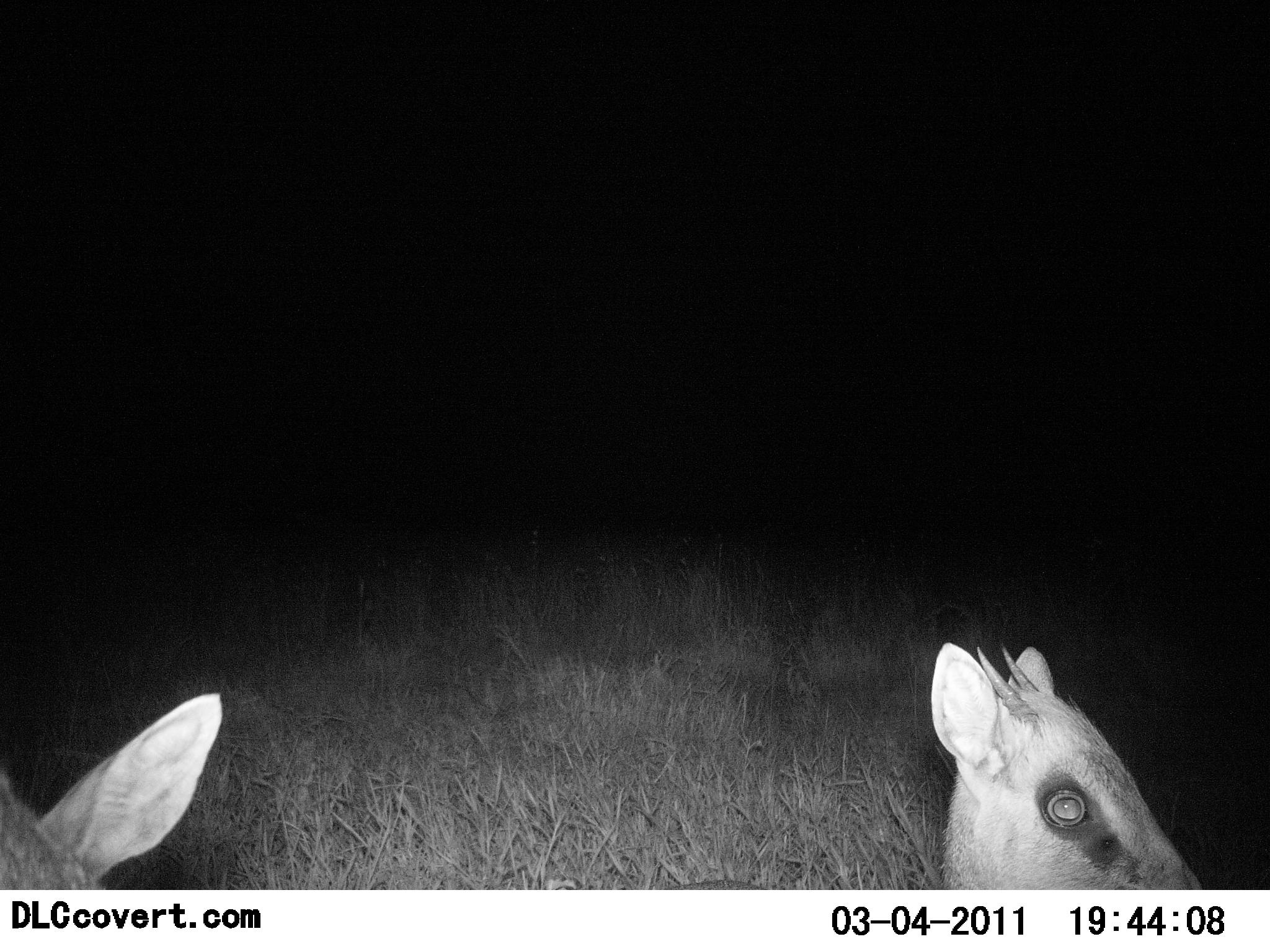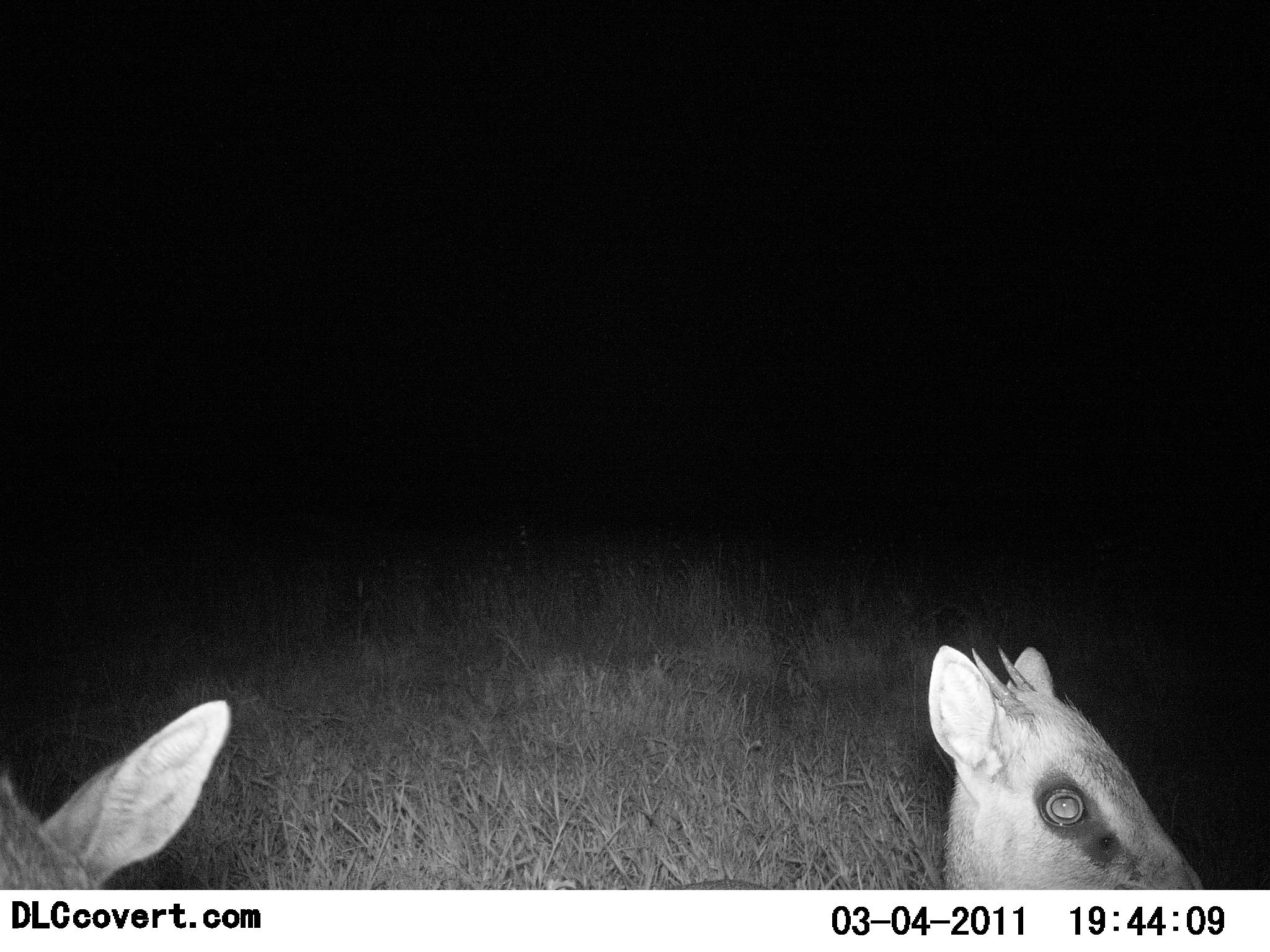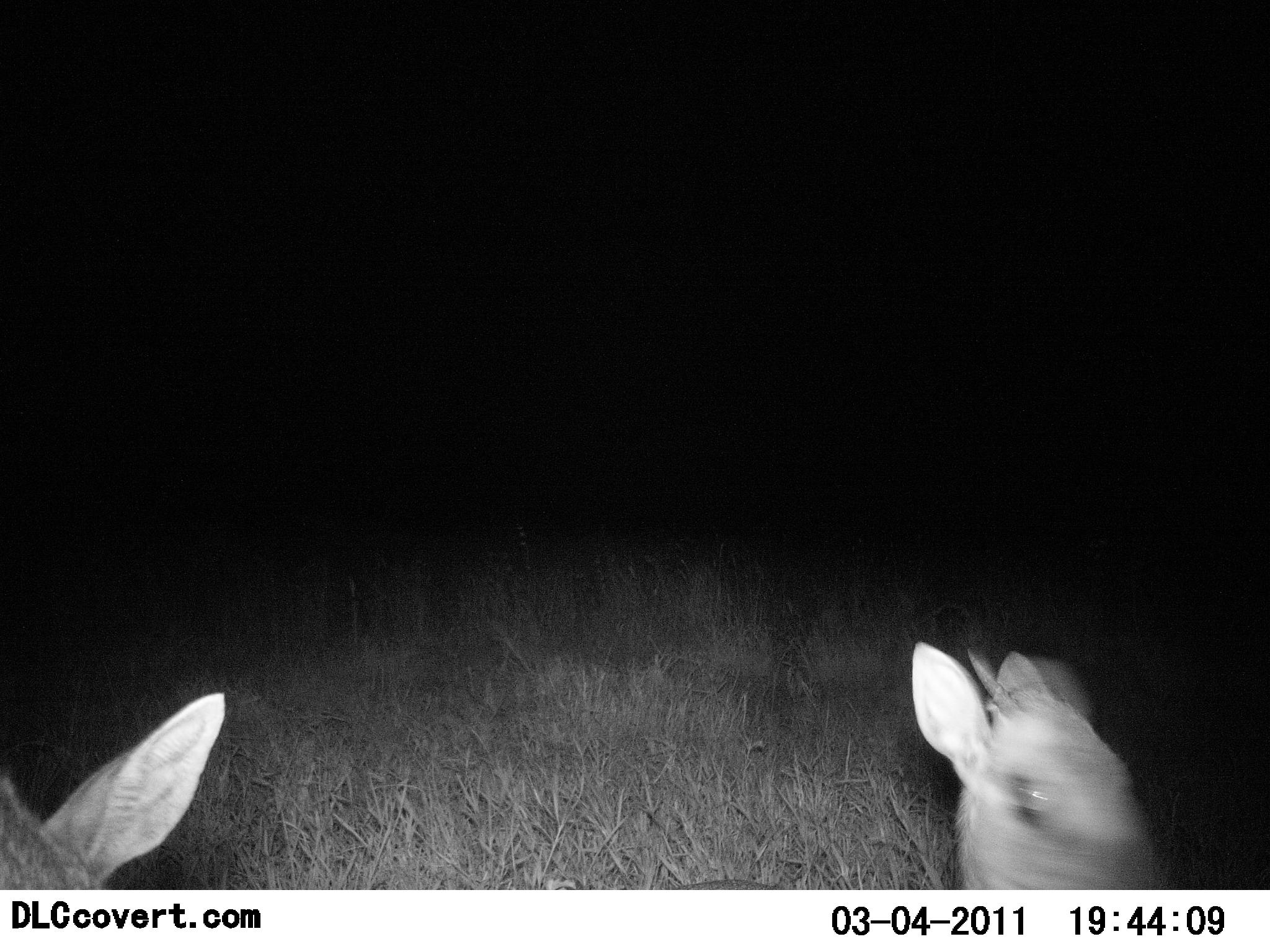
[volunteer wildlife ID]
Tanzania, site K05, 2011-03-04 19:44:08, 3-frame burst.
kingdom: Animalia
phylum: Chordata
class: Mammalia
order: Artiodactyla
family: Bovidae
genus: Madoqua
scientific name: Madoqua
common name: dikdik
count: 2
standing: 73%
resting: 27%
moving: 0%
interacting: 0%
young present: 9%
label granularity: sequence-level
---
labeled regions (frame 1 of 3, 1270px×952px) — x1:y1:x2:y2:
animal: 930:642:1202:889; 2:693:226:890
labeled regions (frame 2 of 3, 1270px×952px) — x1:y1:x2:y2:
animal: 927:642:1207:890; 2:699:230:890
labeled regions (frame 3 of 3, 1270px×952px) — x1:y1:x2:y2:
animal: 909:641:1095:712; 177:691:229:713